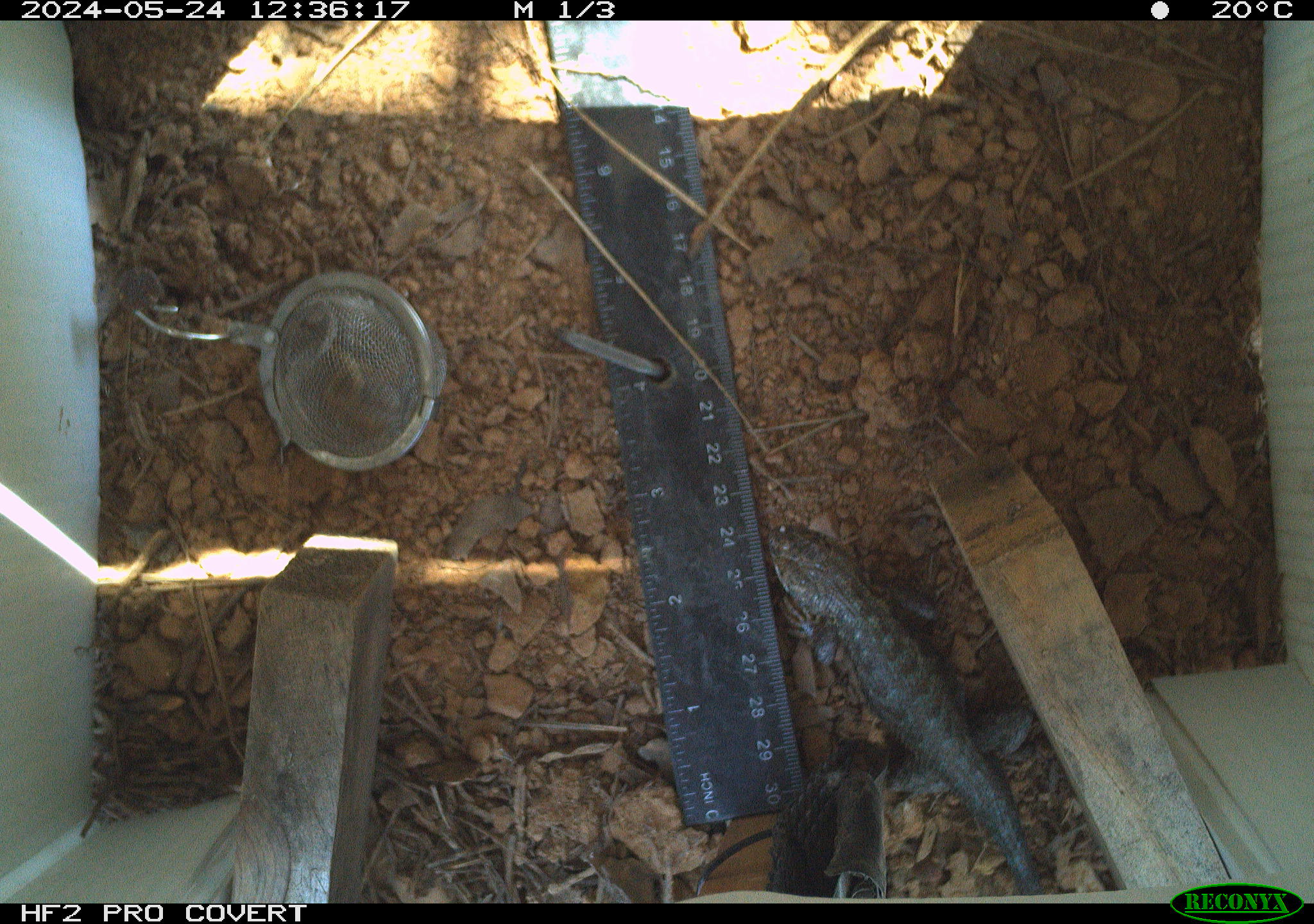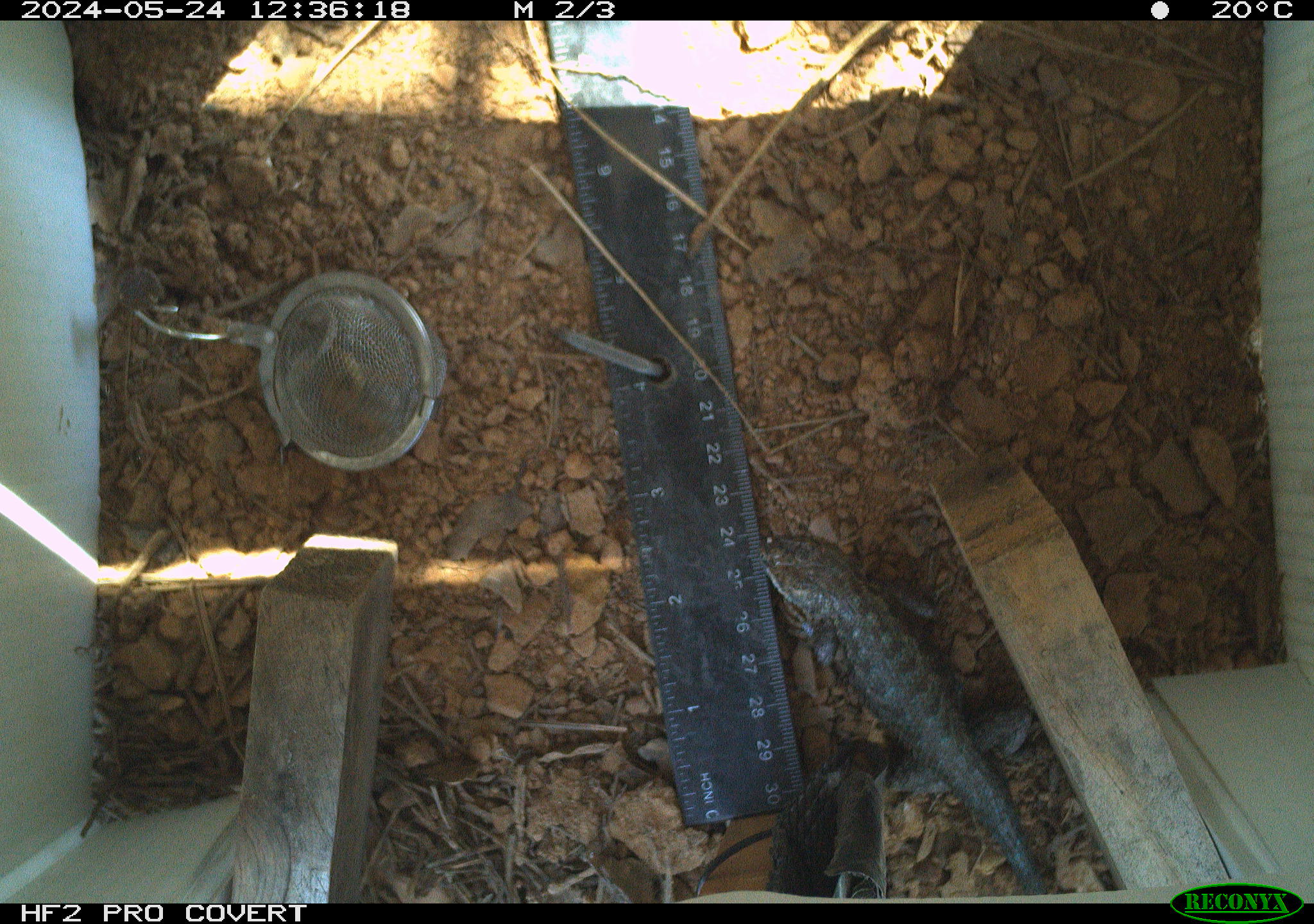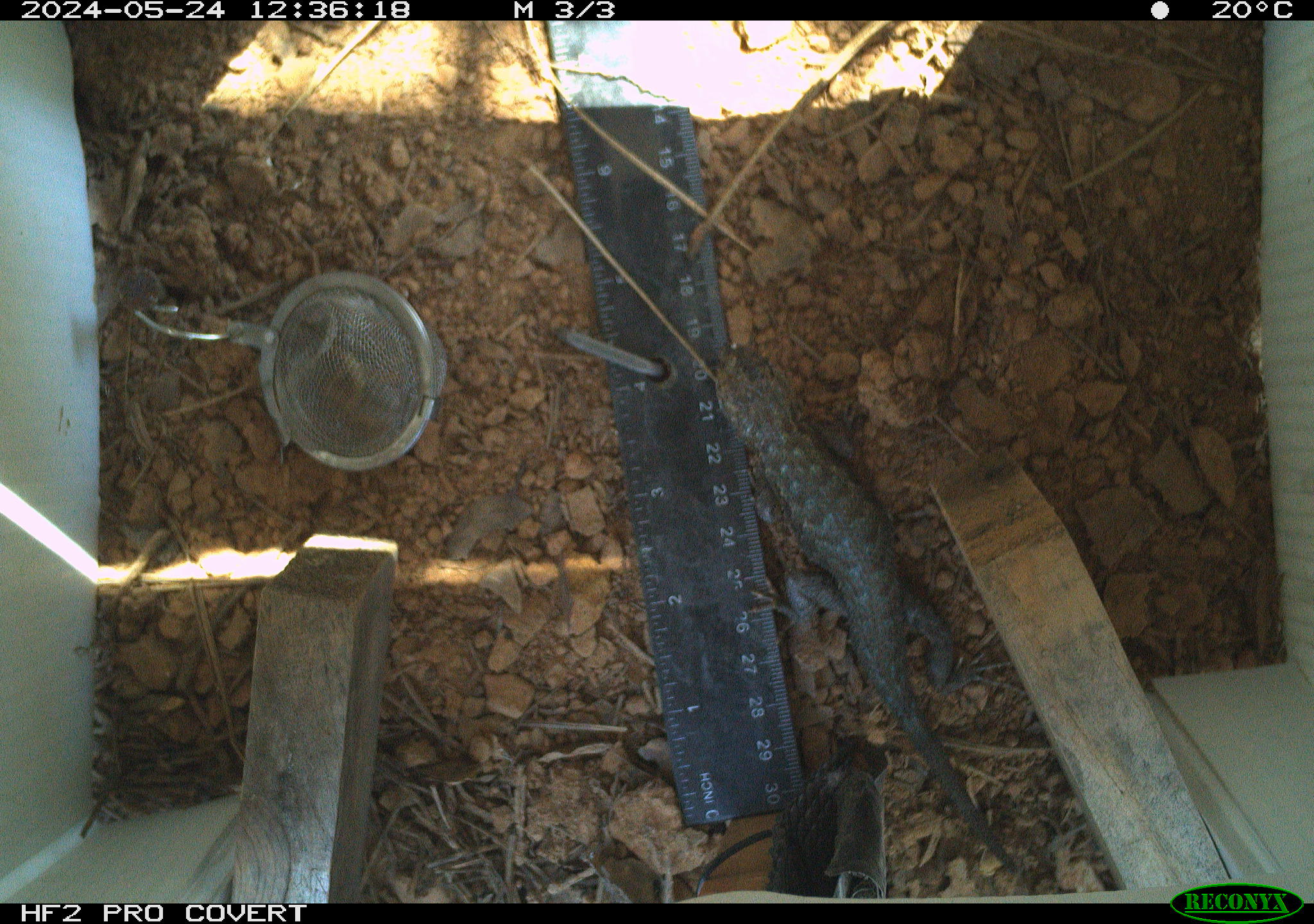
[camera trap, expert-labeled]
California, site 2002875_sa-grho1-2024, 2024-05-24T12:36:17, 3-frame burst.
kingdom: Animalia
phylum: Chordata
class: Reptilia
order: Squamata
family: Phrynosomatidae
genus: Sceloporus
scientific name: Sceloporus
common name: spiny lizards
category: sceloporus species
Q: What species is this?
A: Sceloporus species (spiny lizards) (Sceloporus).